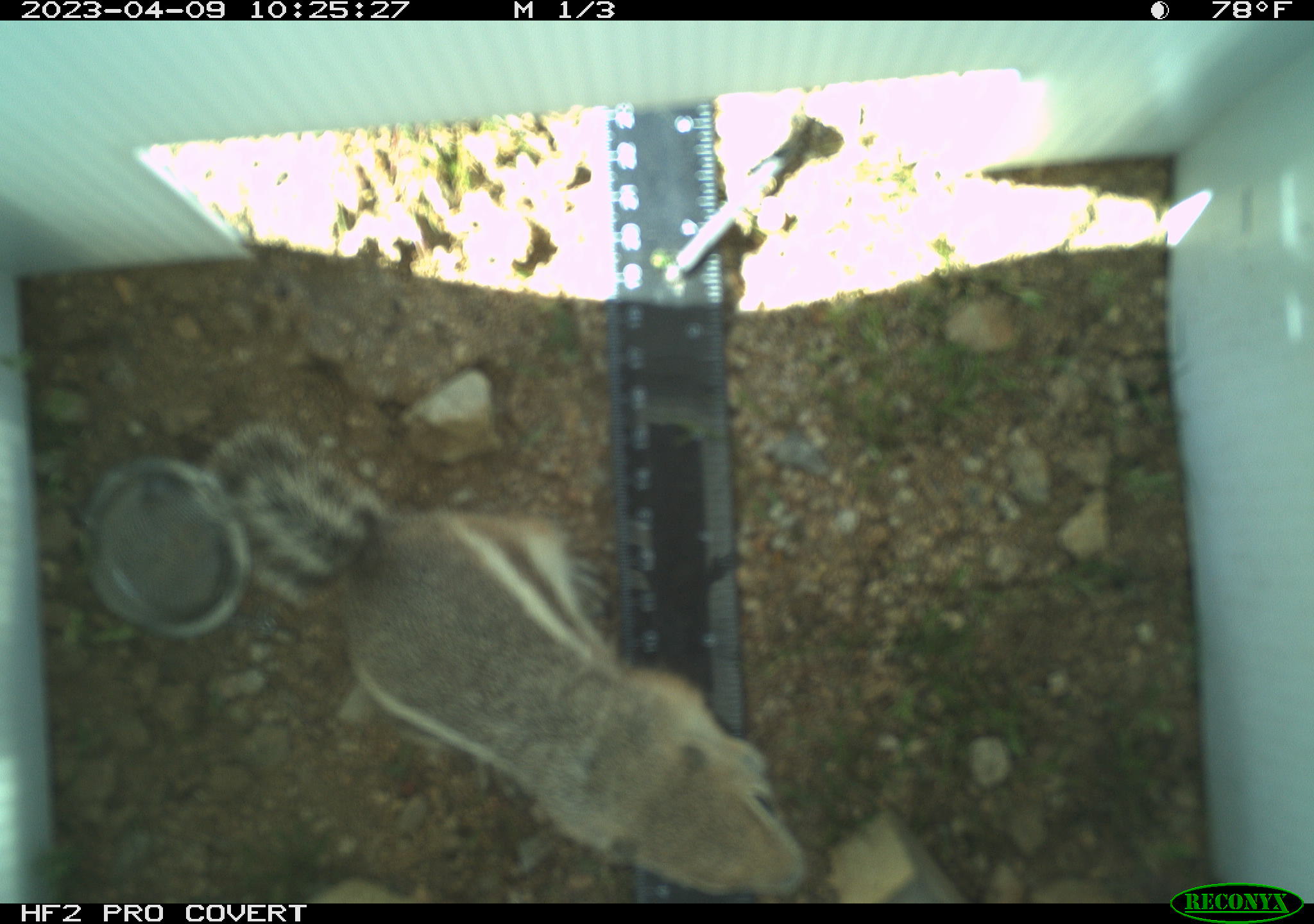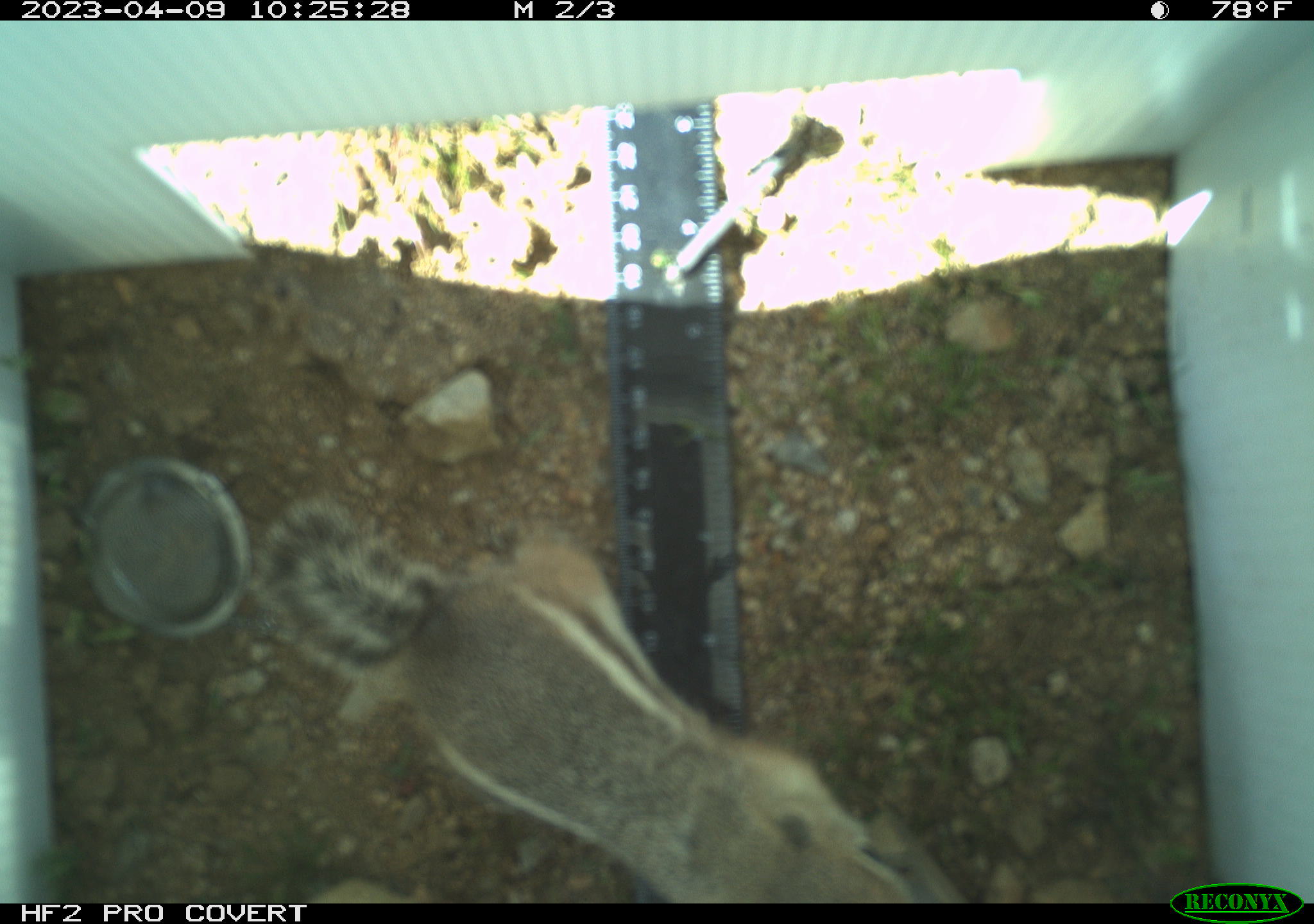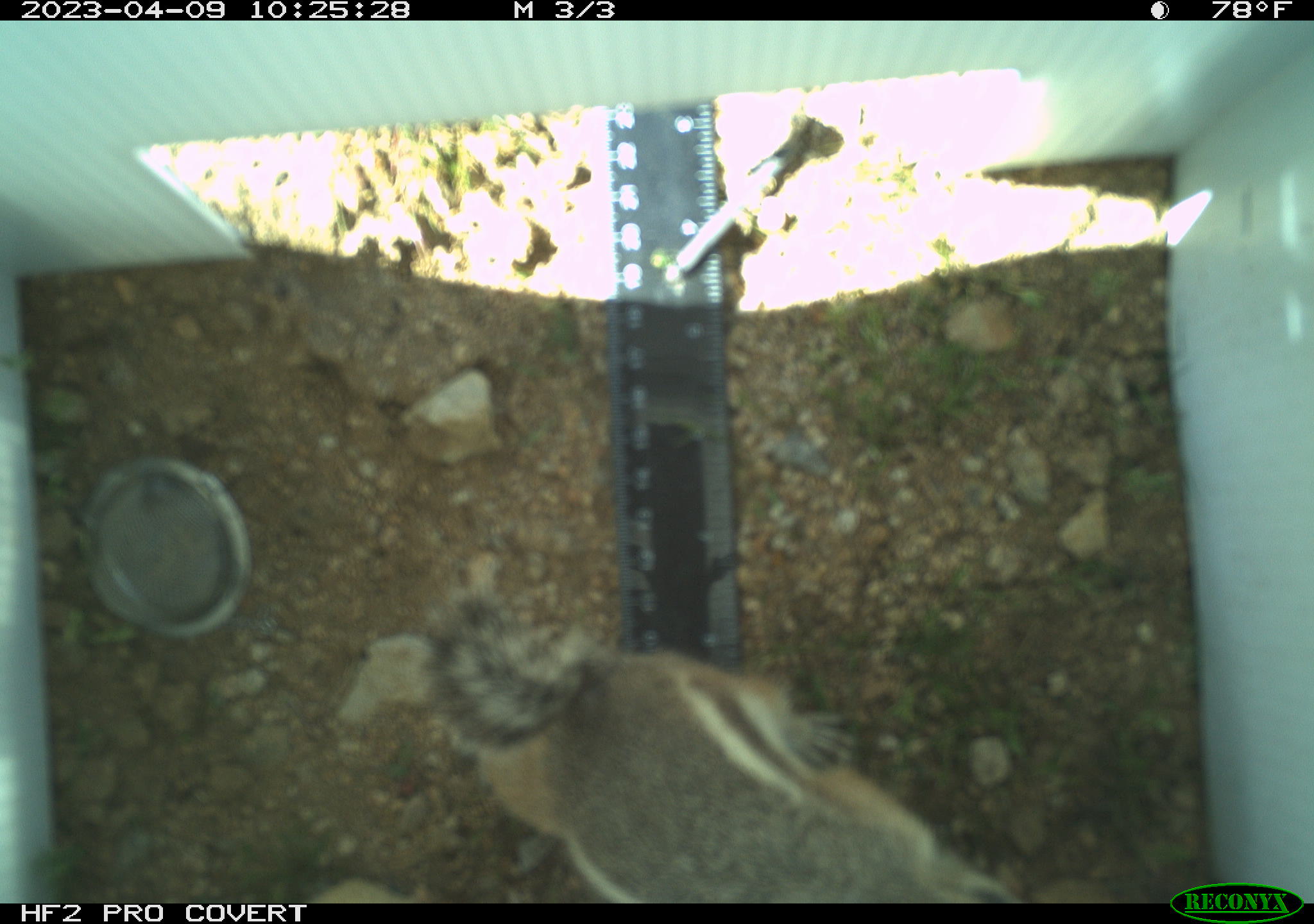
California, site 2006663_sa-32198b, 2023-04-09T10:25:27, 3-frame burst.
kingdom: Animalia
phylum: Chordata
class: Mammalia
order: Rodentia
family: Sciuridae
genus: Ammospermophilus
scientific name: Ammospermophilus leucurus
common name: white-tailed antelope squirrel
White-tailed antelope squirrel (Ammospermophilus leucurus).